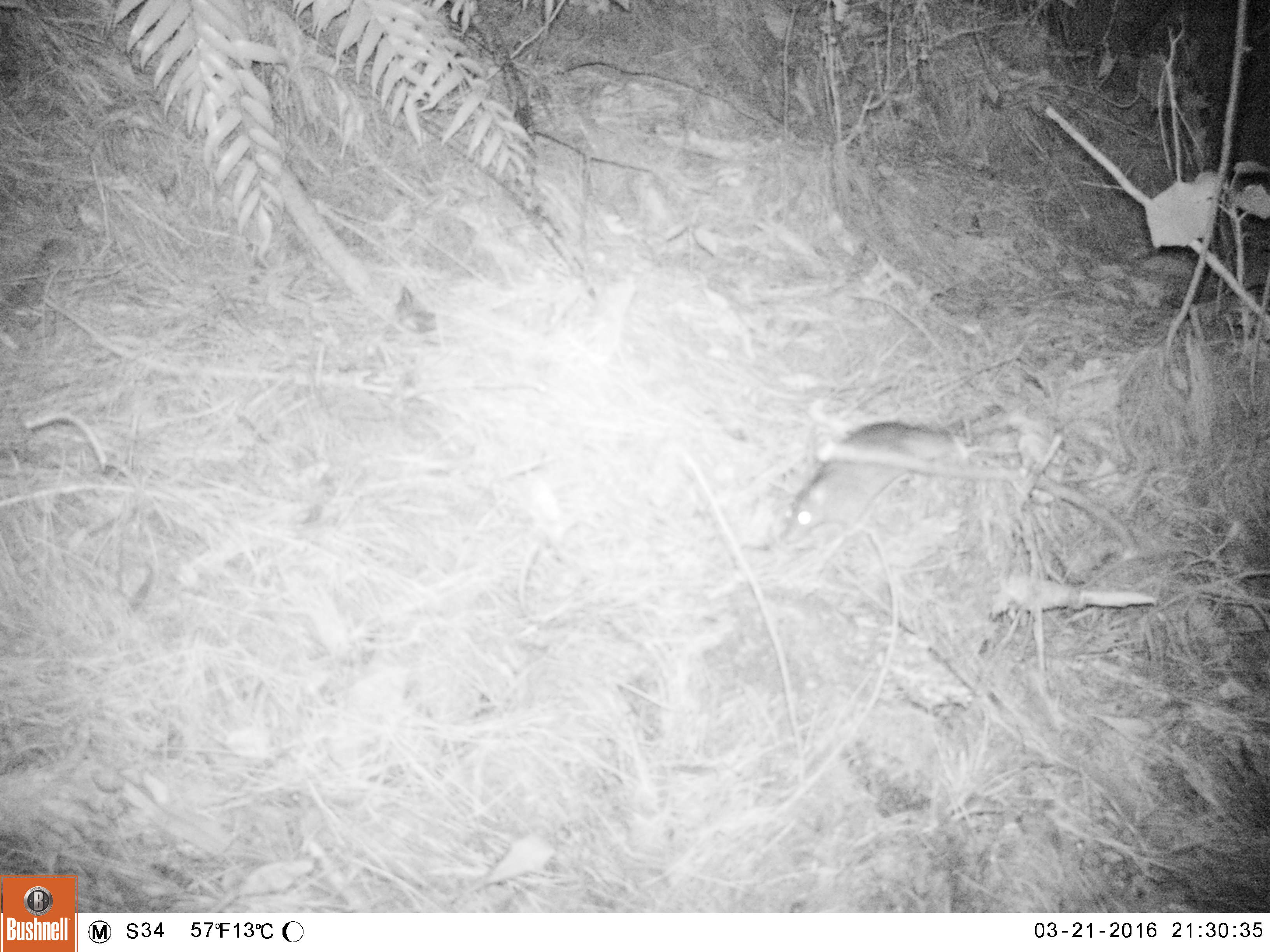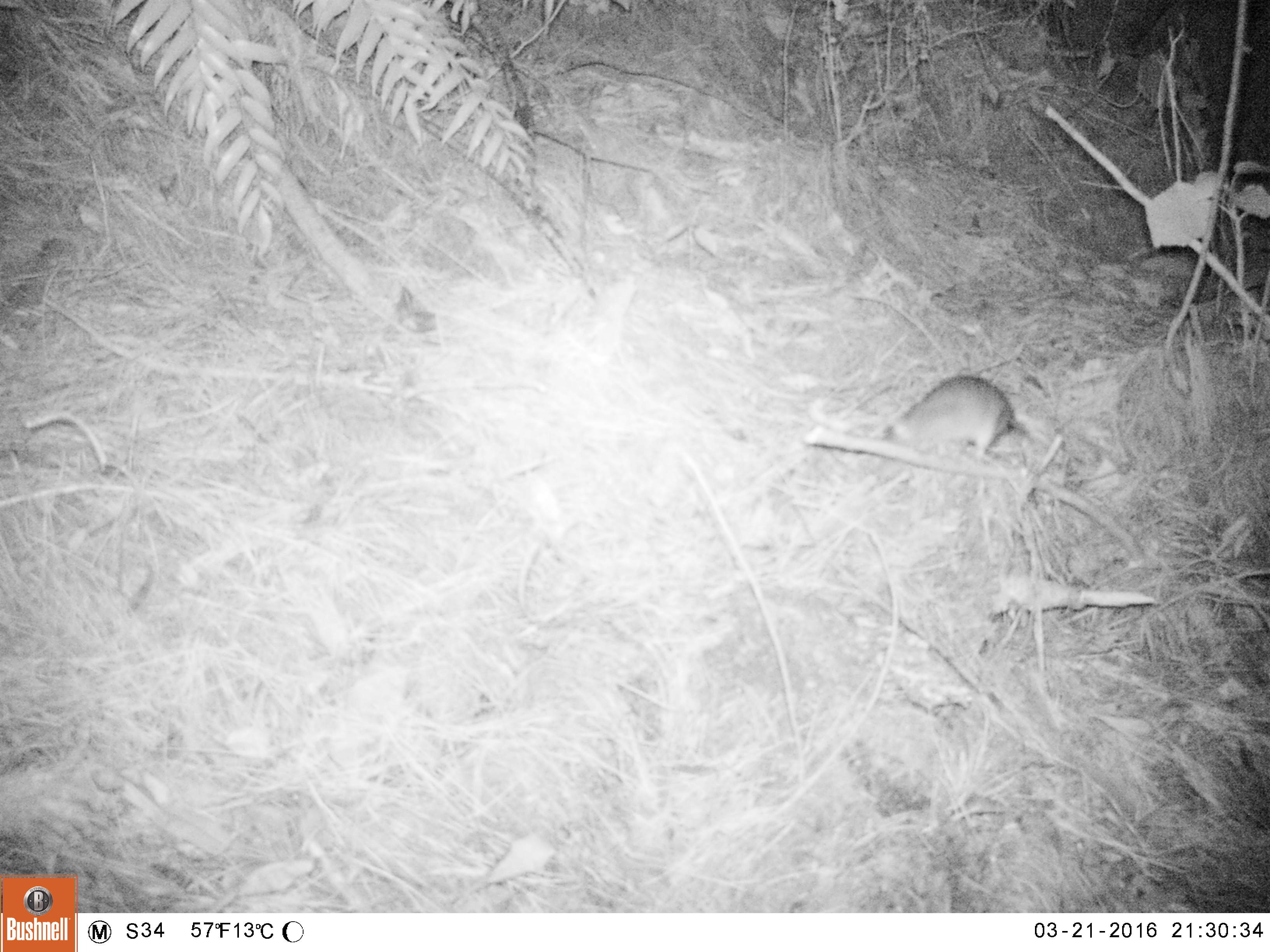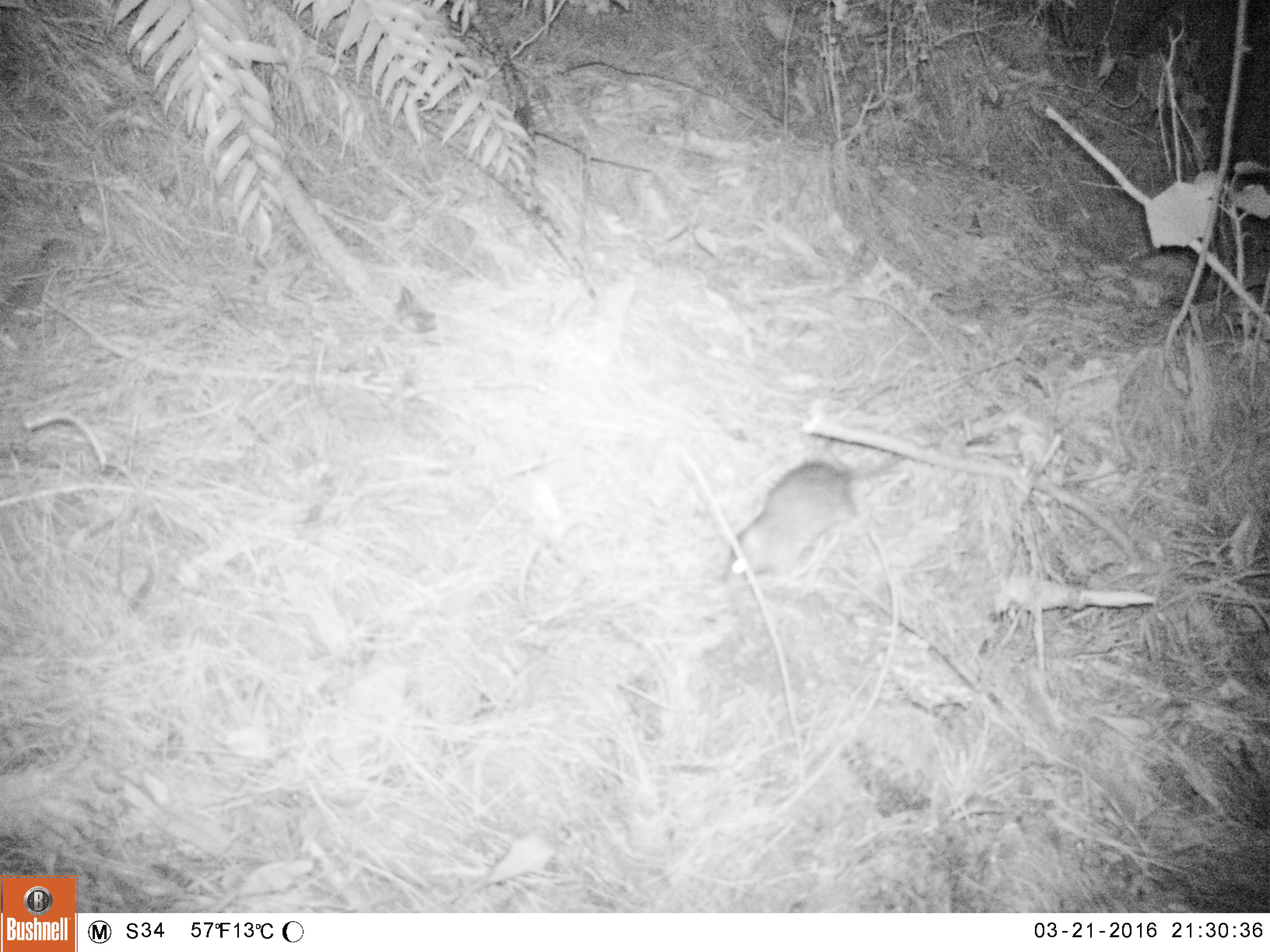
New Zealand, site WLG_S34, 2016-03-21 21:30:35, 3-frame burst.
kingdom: Animalia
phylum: Chordata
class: Mammalia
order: Rodentia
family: Muridae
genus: Rattus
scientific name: Rattus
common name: rat